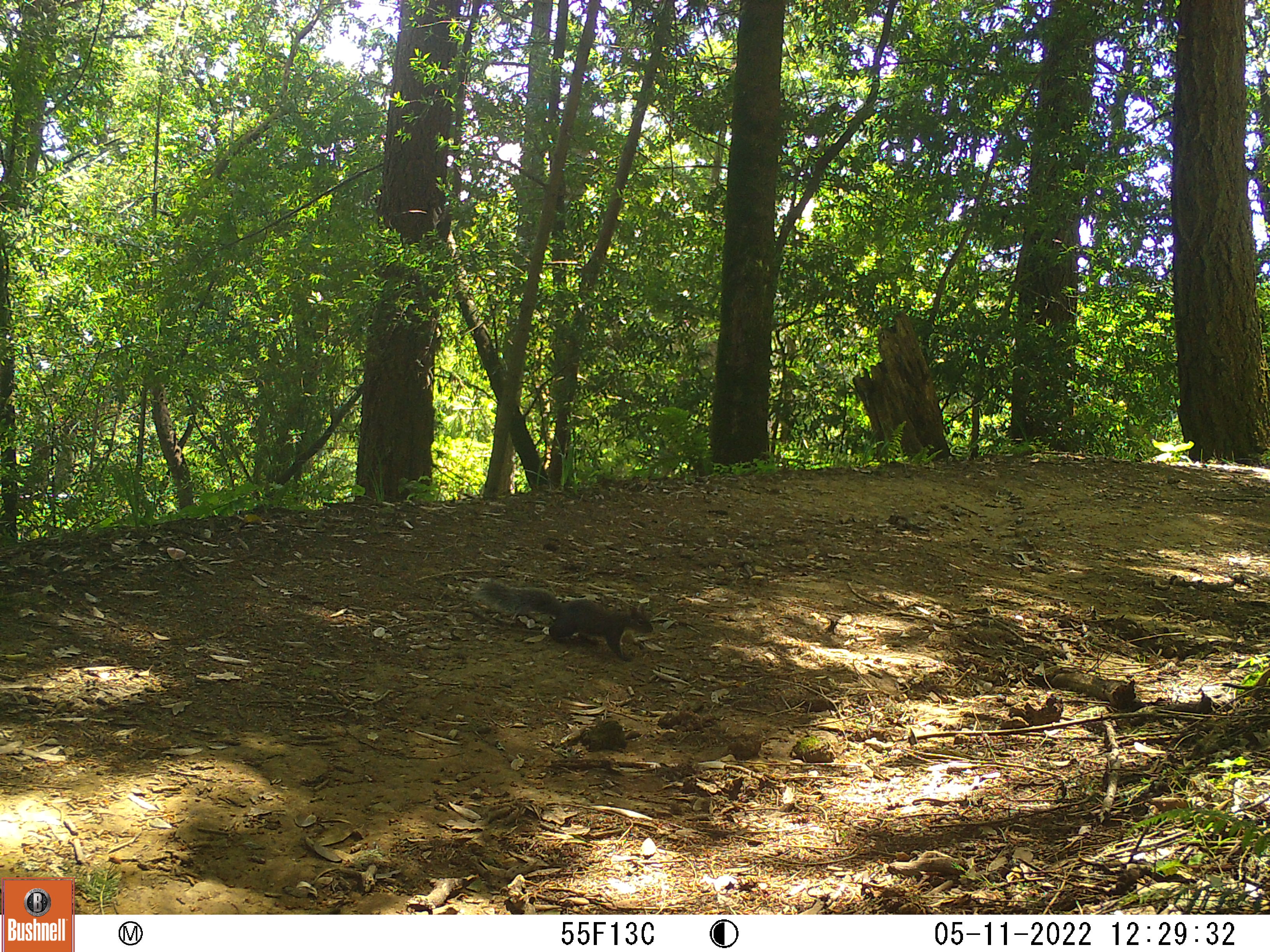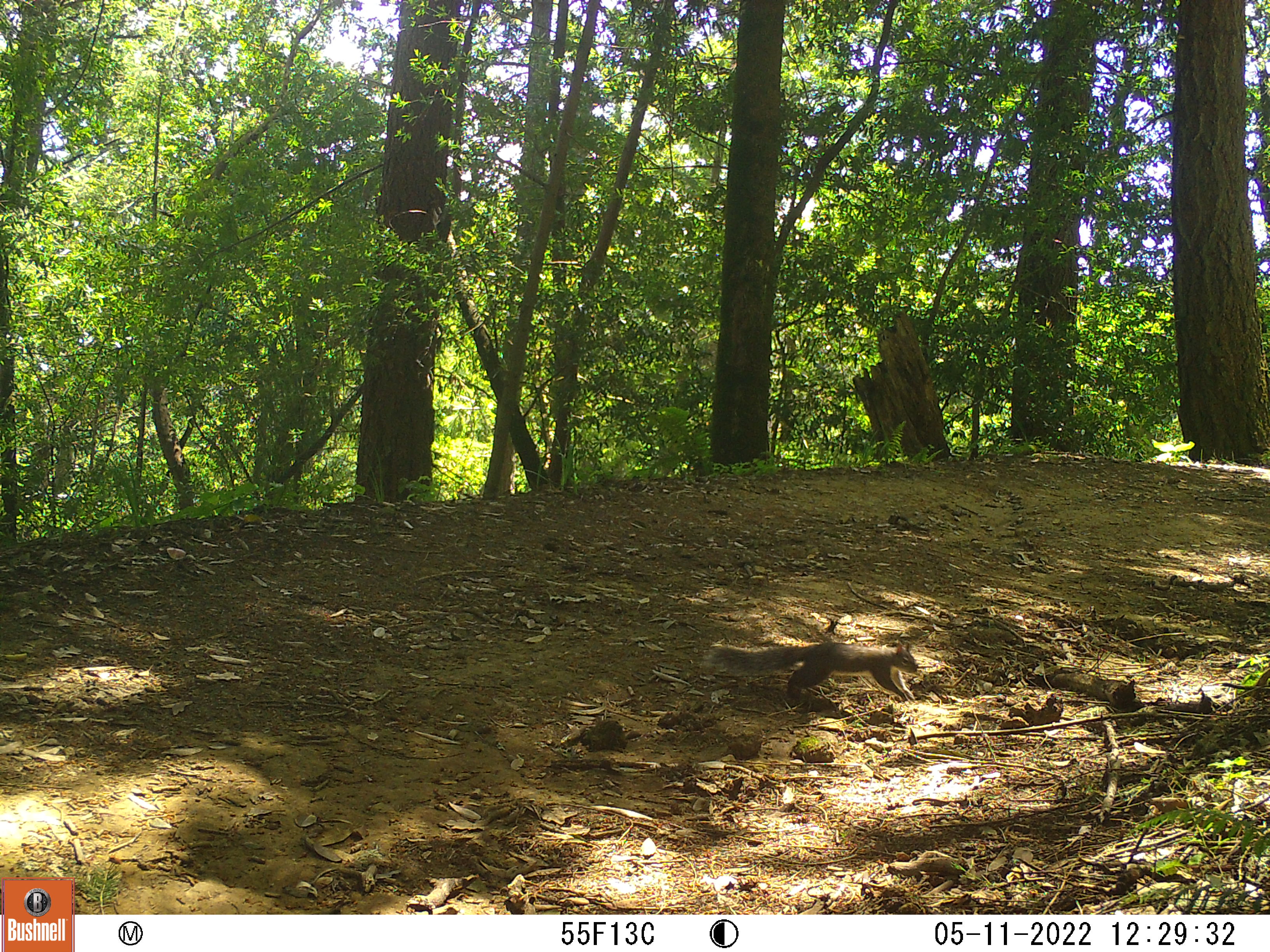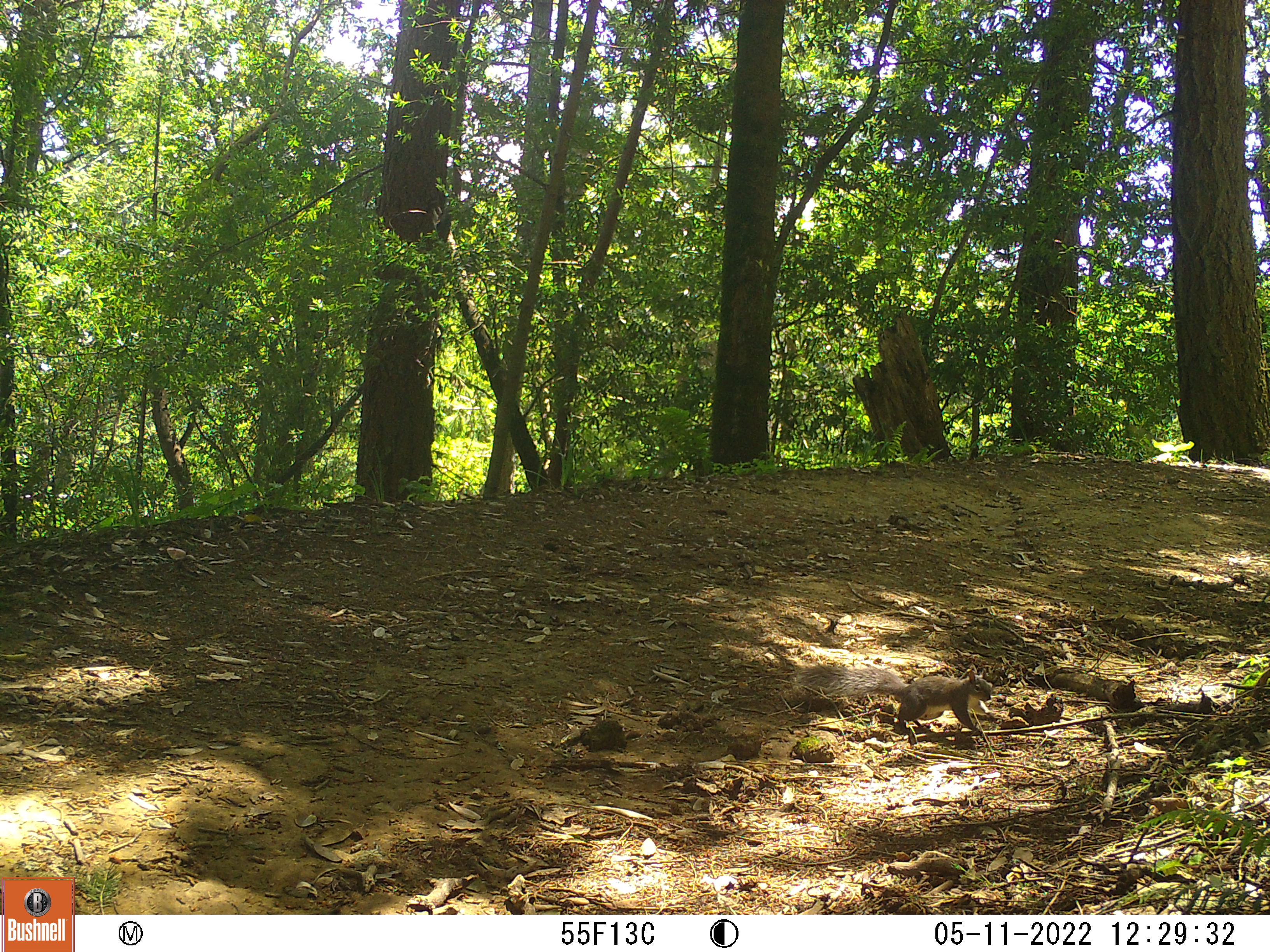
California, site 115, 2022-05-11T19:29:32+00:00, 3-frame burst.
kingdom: Animalia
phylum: Chordata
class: Mammalia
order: Rodentia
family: Sciuridae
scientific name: Sciuridae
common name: squirrel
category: unknown squirrel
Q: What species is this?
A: Unknown squirrel (squirrel) (Sciuridae).